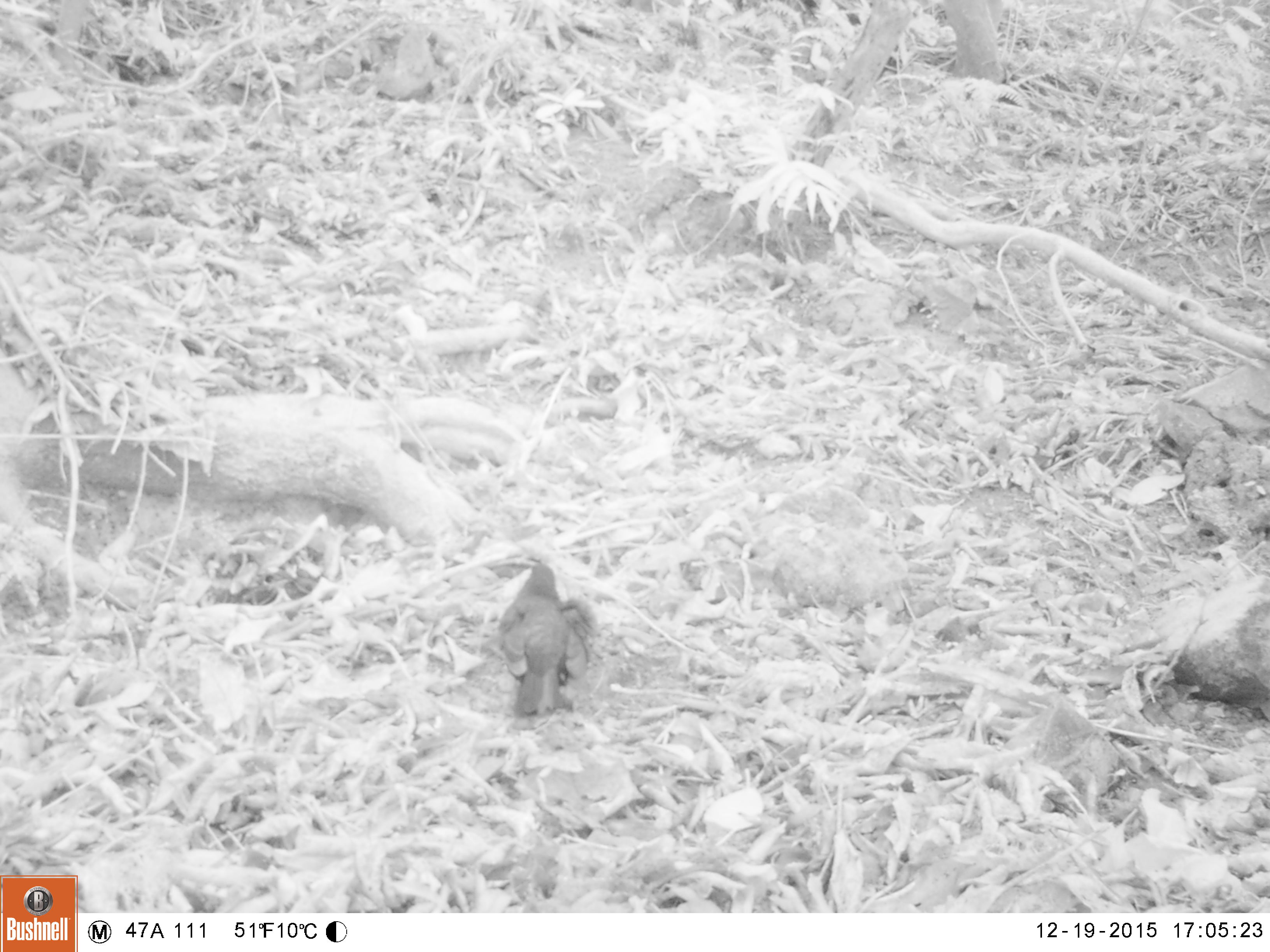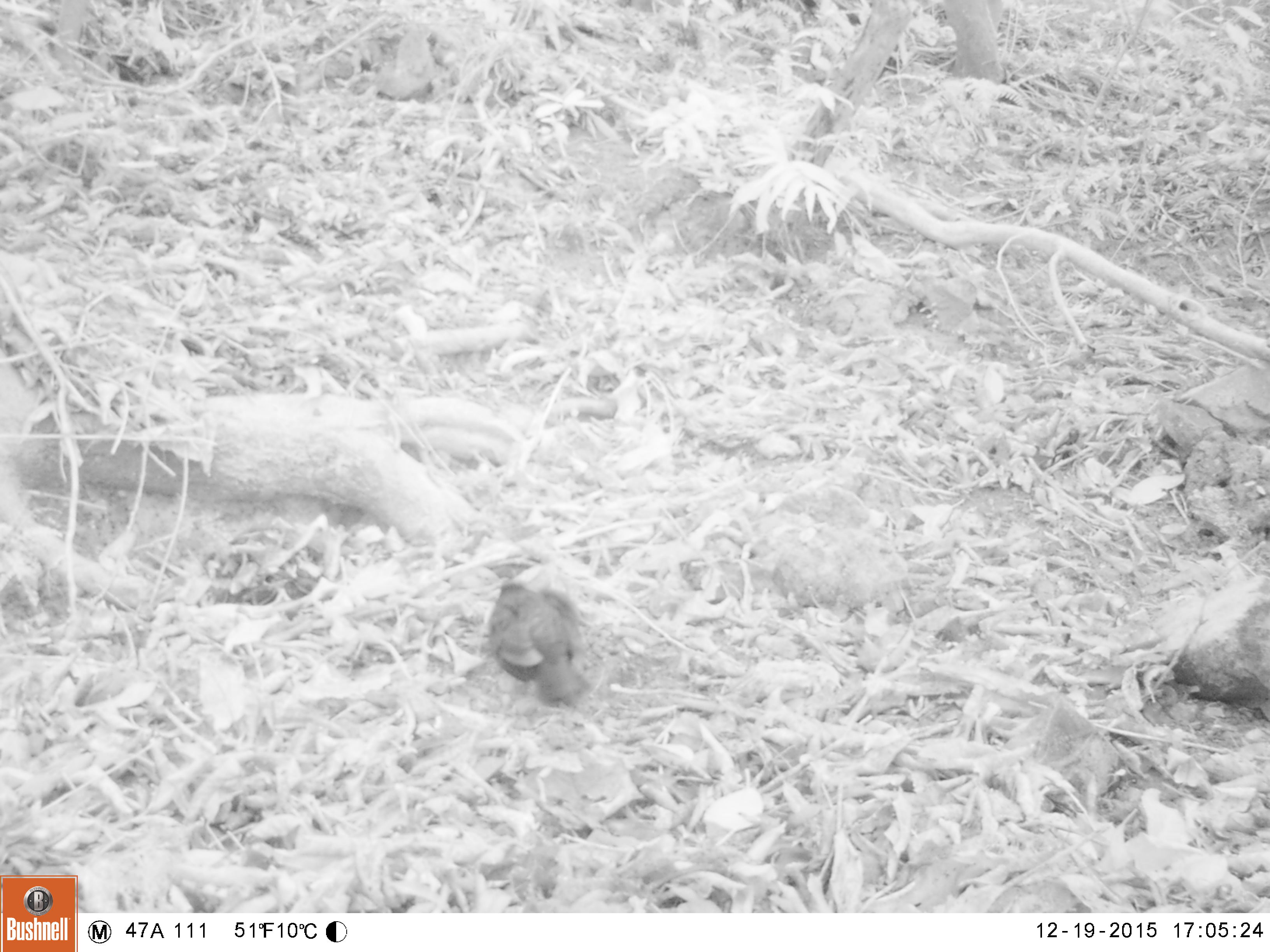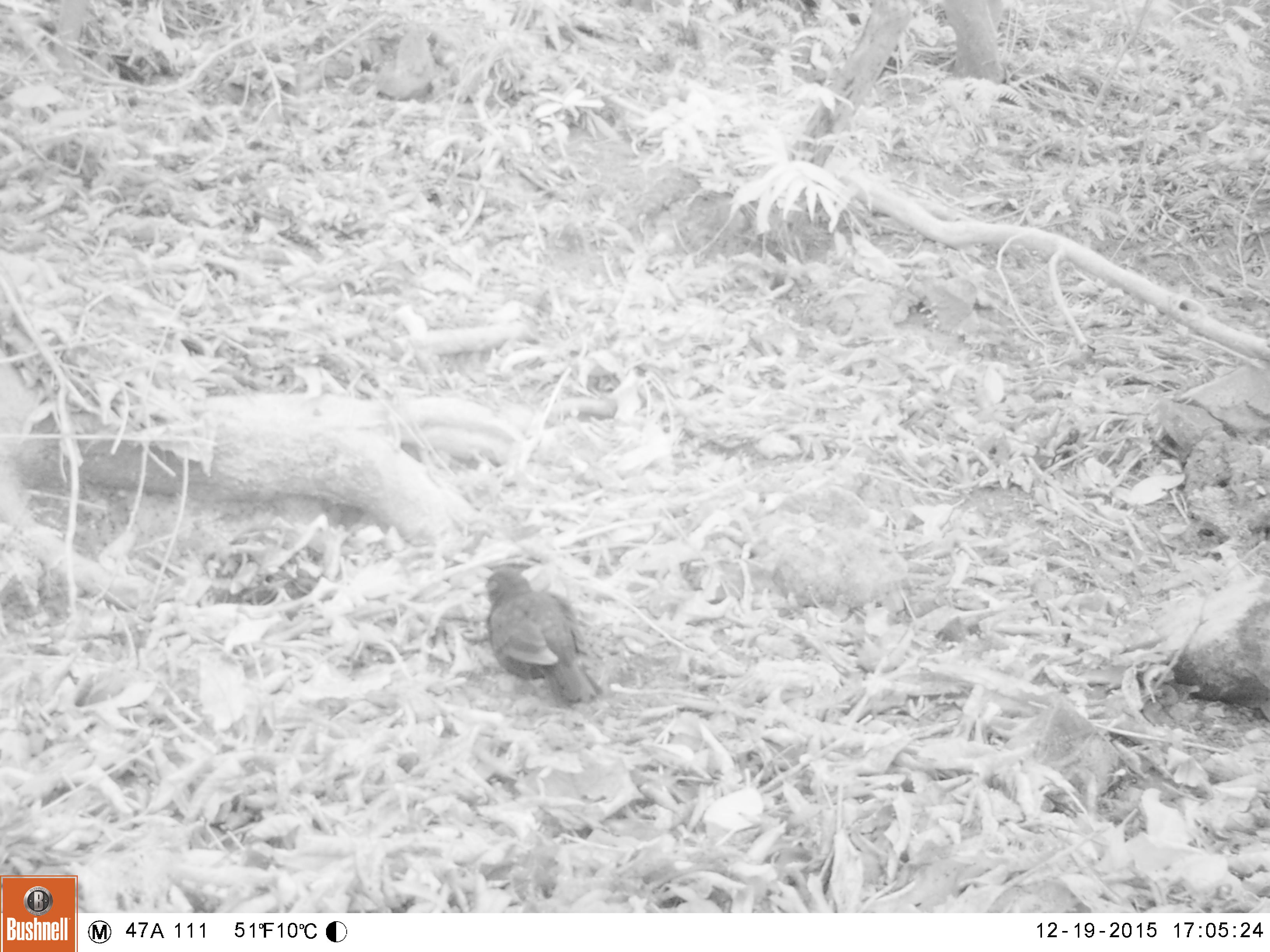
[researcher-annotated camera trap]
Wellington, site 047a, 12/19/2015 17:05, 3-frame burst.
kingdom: Animalia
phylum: Chordata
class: Aves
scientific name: Aves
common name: bird